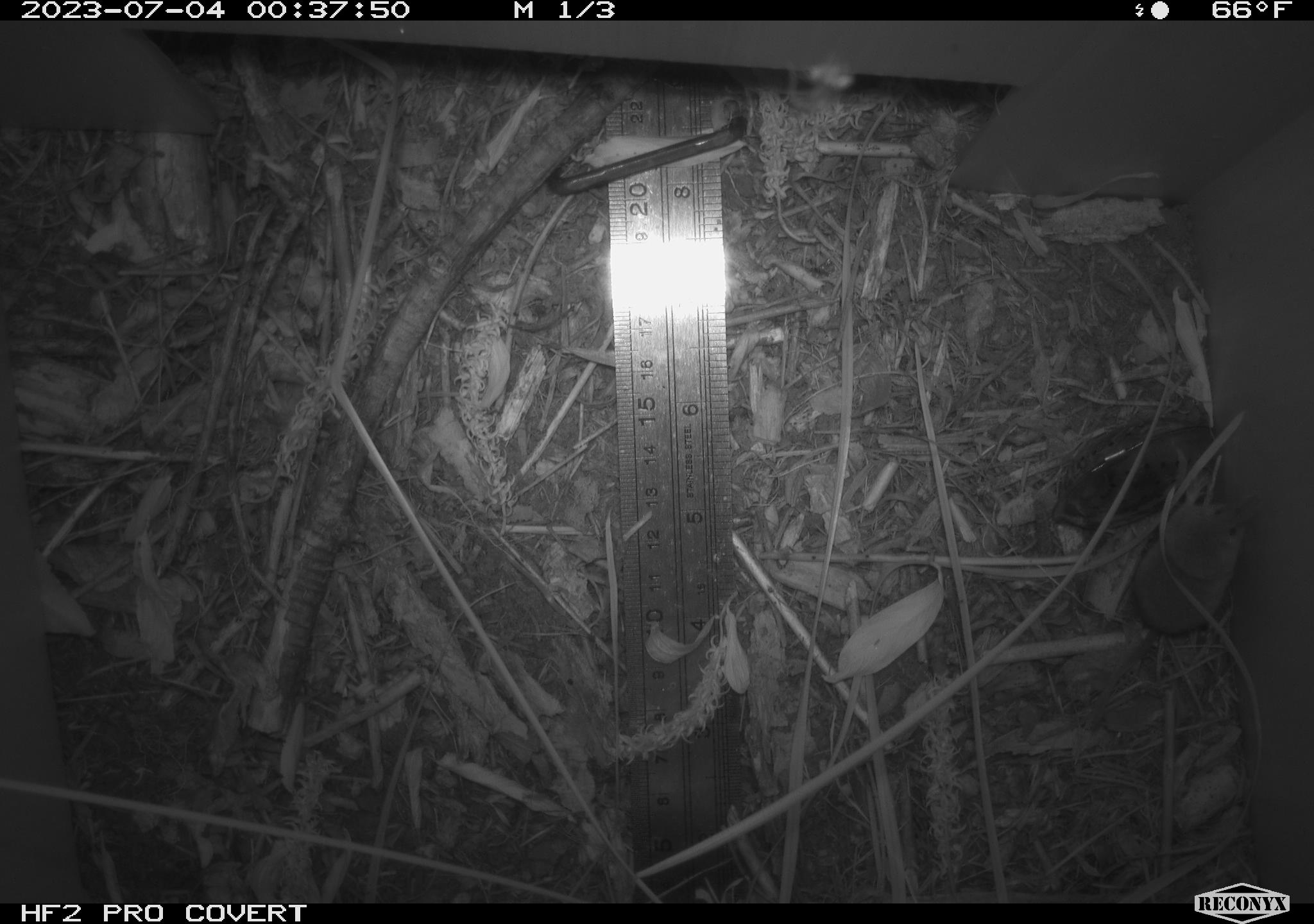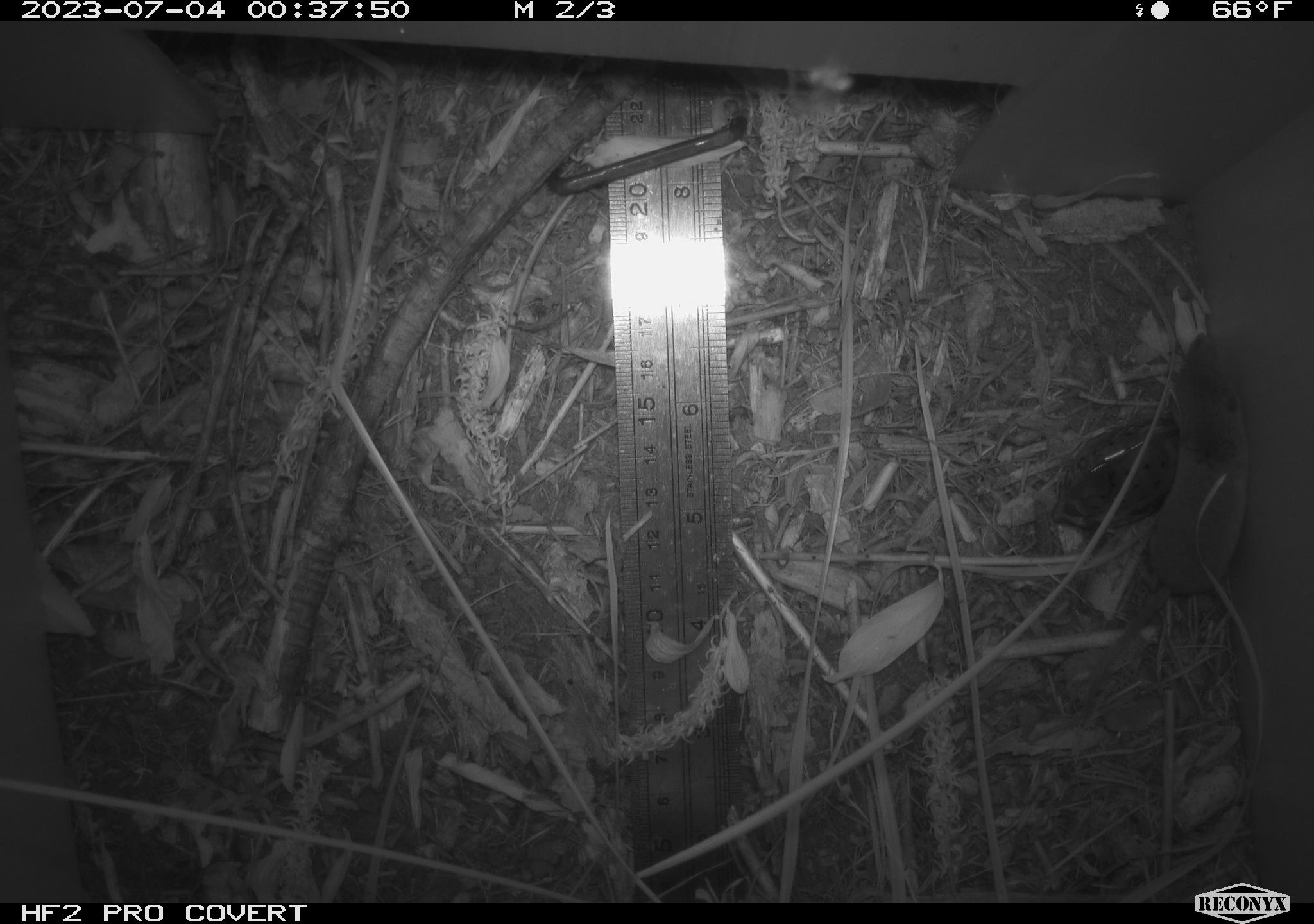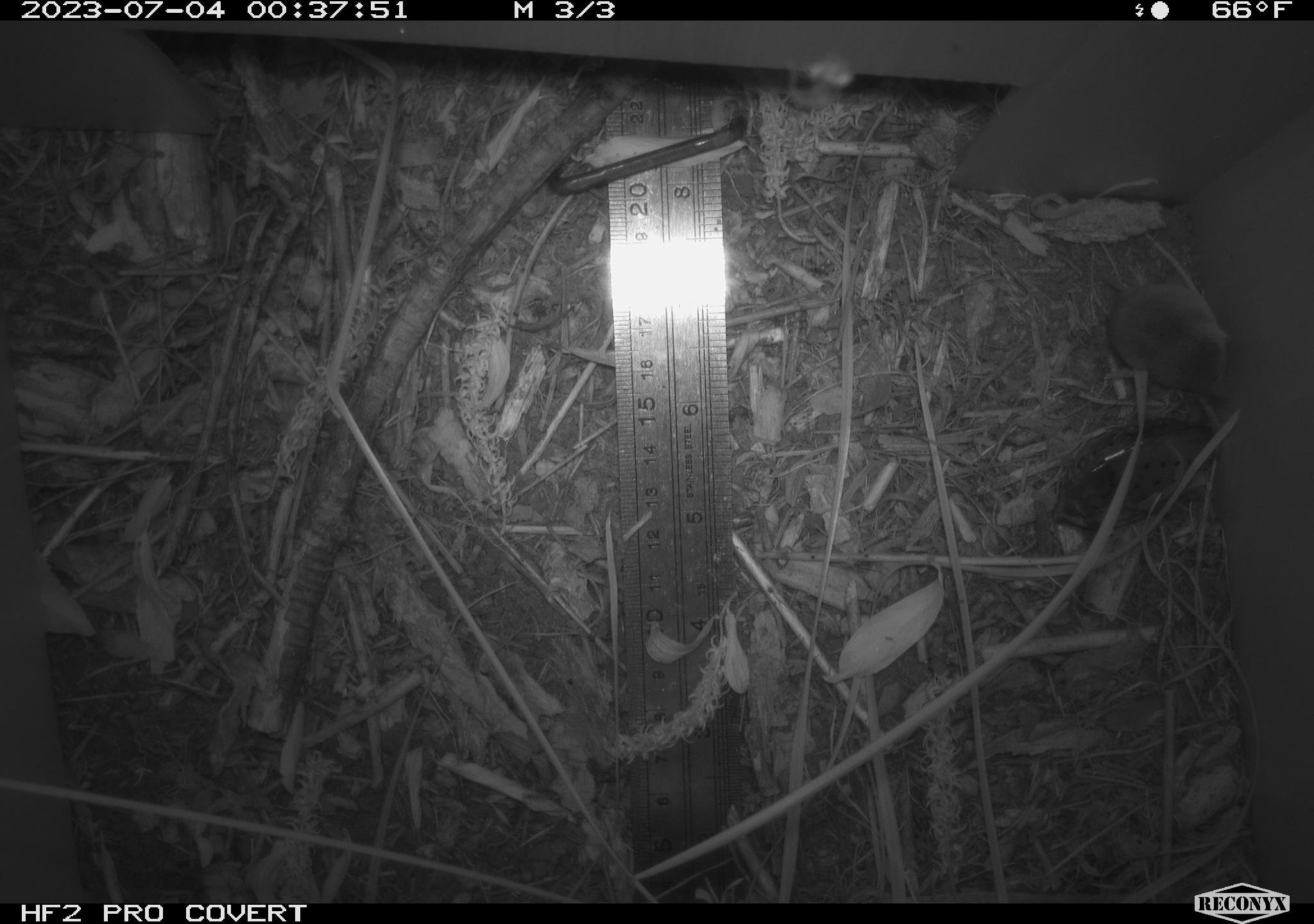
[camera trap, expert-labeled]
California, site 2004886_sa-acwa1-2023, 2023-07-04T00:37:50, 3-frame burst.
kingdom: Animalia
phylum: Chordata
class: Mammalia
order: Eulipotyphla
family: Soricidae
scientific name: Soricidae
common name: shrews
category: soricidae family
Soricidae family (shrews) (Soricidae).